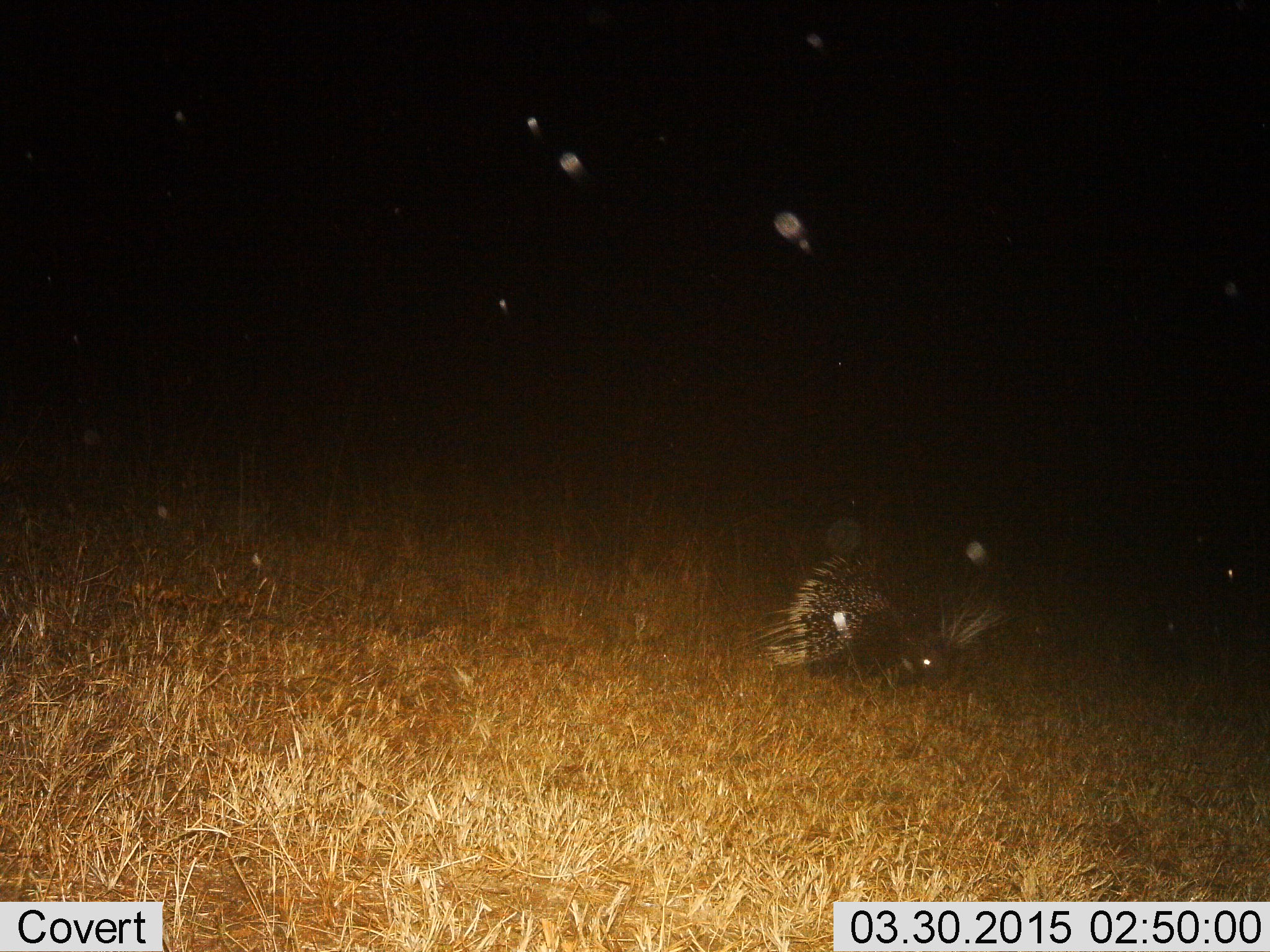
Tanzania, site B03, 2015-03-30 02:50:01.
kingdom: Animalia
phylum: Chordata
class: Mammalia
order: Rodentia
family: Hystricidae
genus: Hystrix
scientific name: Hystrix cristata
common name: crested porcupine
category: porcupine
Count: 1.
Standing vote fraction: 60%.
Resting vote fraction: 0%.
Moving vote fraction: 20%.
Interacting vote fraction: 0%.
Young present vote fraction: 0%.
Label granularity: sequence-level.